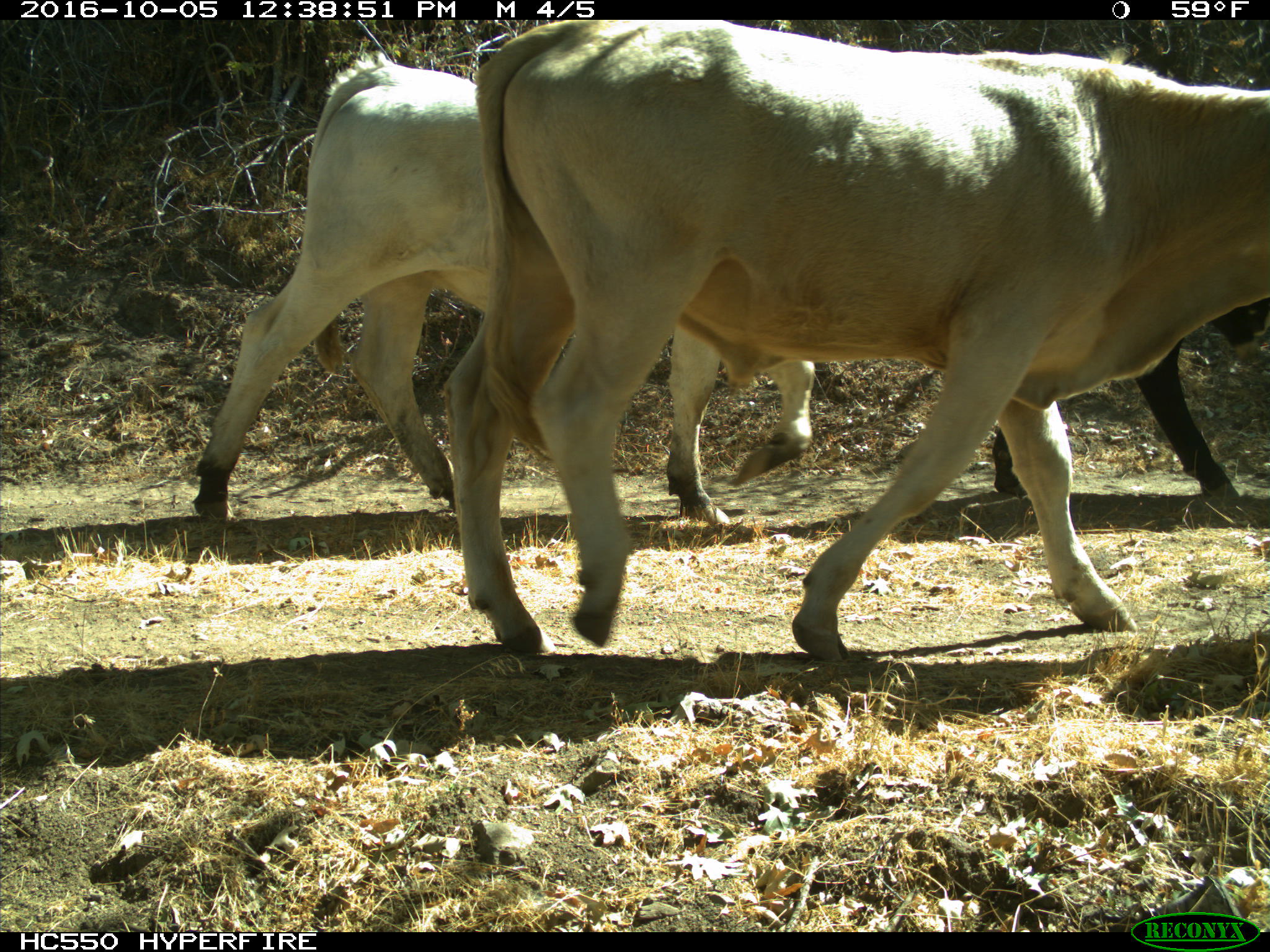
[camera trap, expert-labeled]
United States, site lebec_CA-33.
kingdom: Animalia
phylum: Chordata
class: Mammalia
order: Artiodactyla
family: Bovidae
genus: Bos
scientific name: Bos taurus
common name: domestic cow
Bos taurus (domestic cow).